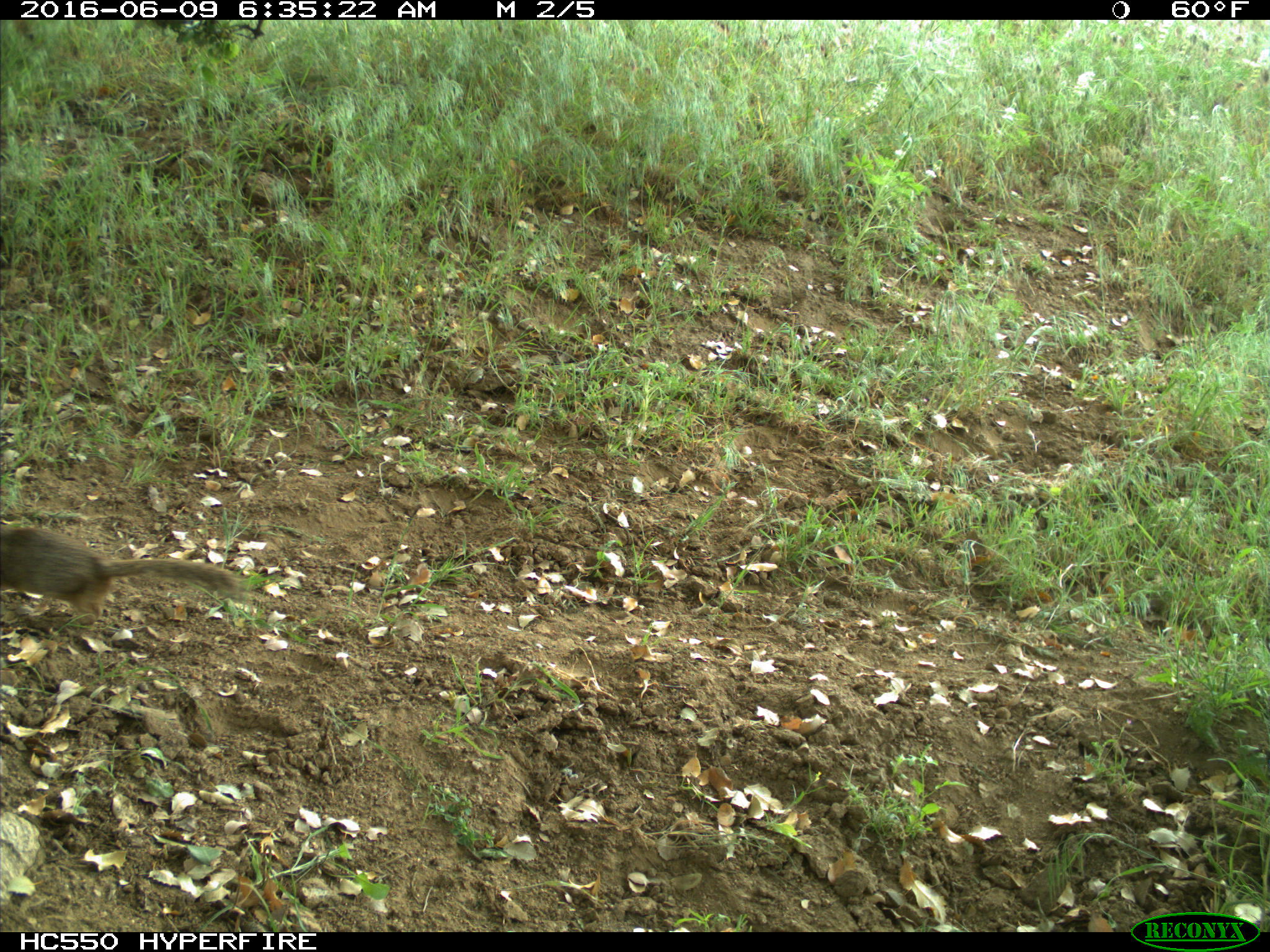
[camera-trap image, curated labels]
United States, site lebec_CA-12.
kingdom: Animalia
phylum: Chordata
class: Mammalia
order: Rodentia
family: Sciuridae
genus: Otospermophilus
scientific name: Otospermophilus beecheyi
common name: california ground squirrel